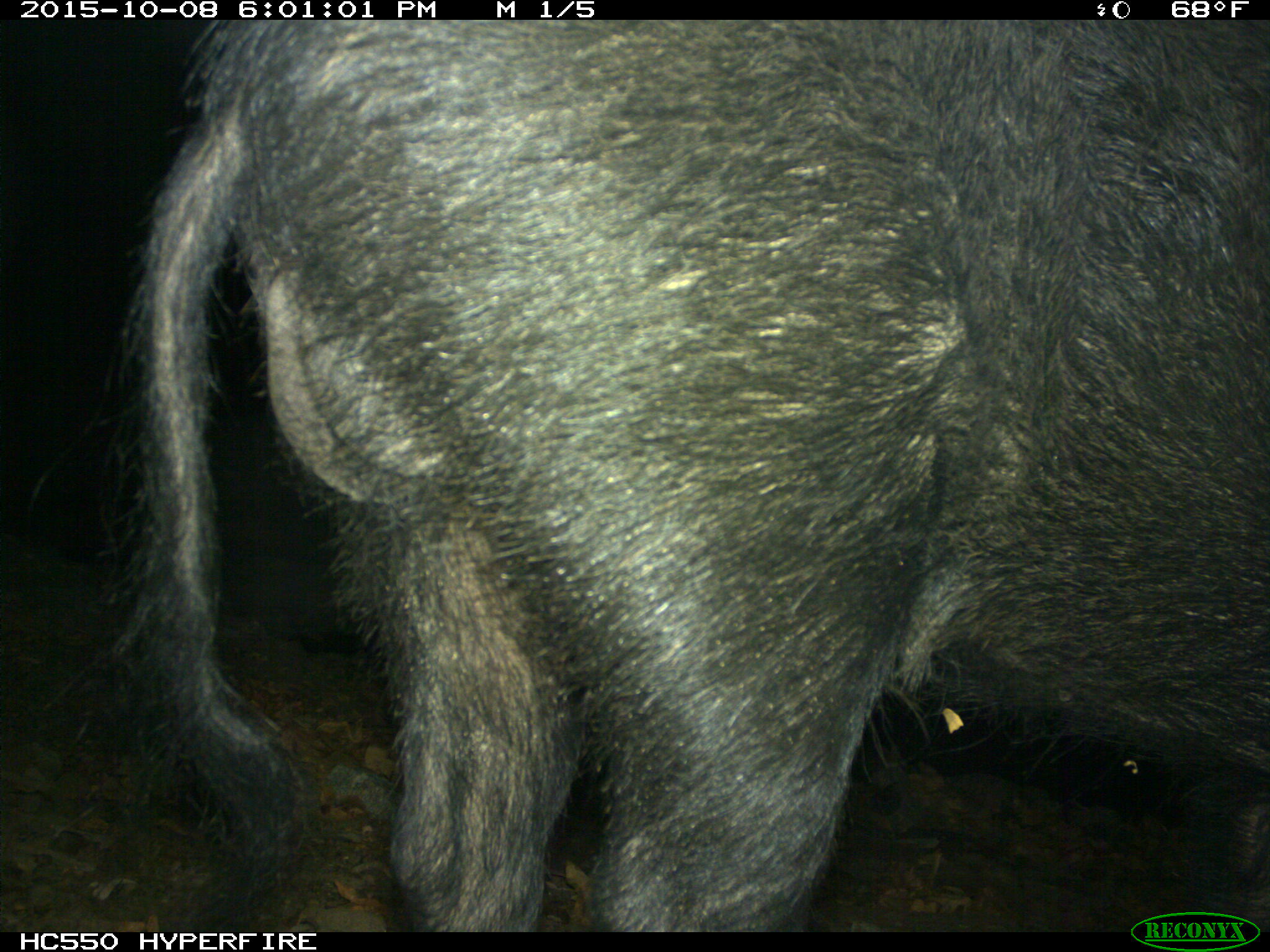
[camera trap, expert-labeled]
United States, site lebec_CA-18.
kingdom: Animalia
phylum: Chordata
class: Mammalia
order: Artiodactyla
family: Suidae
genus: Sus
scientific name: Sus scrofa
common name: wild boar